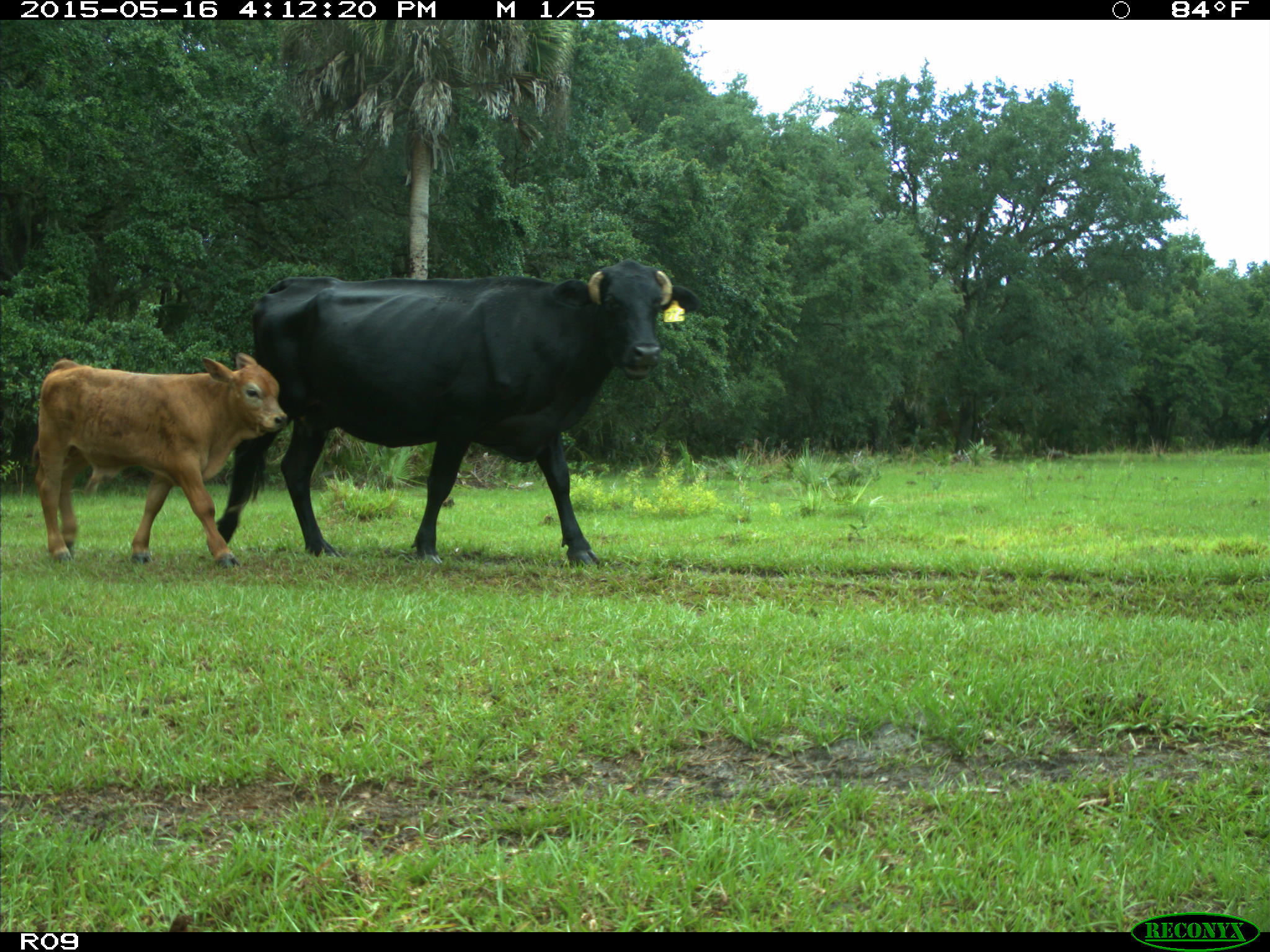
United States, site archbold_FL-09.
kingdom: Animalia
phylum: Chordata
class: Mammalia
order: Artiodactyla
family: Bovidae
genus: Bos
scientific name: Bos taurus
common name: domestic cow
Bos taurus (domestic cow).